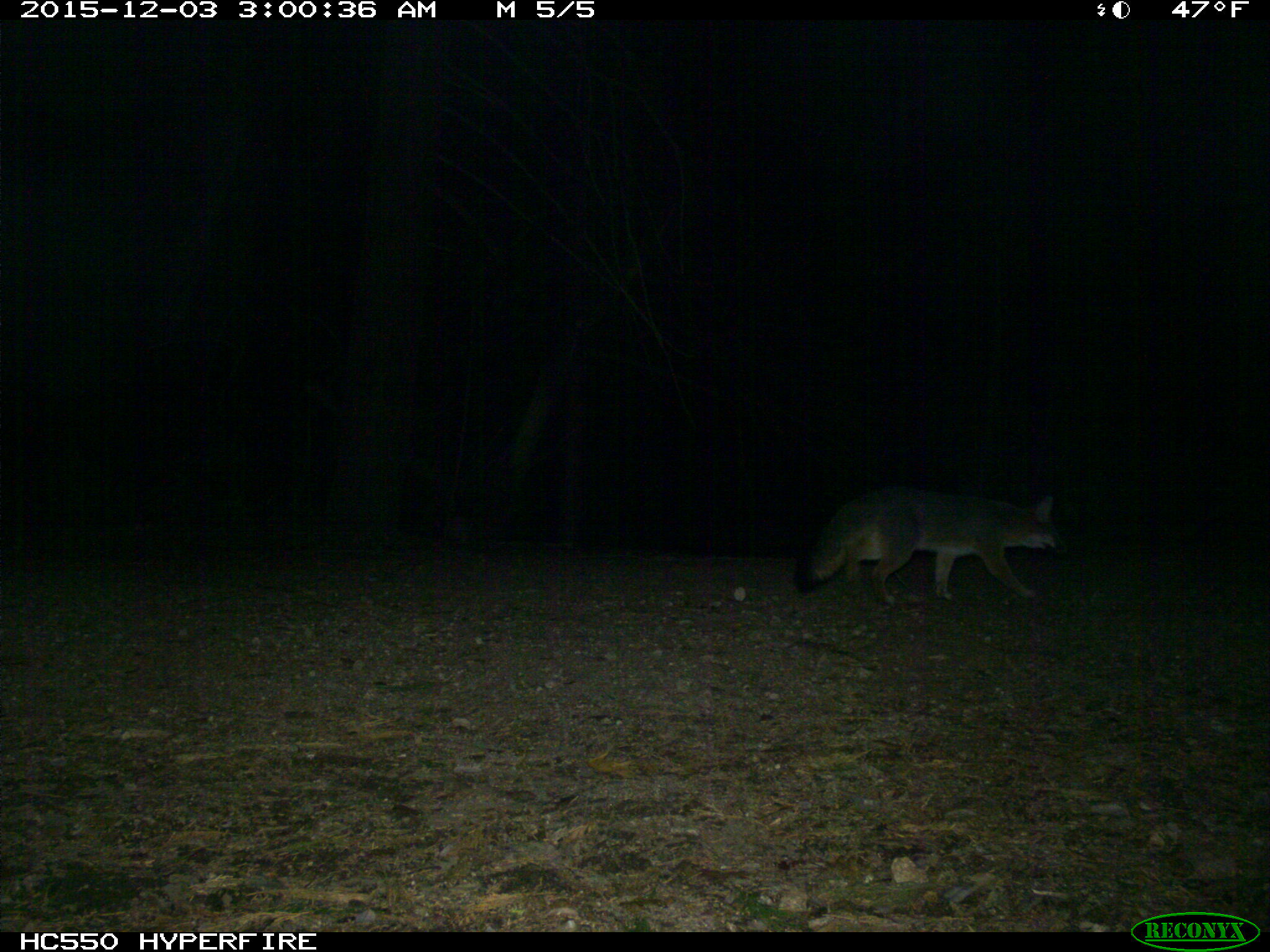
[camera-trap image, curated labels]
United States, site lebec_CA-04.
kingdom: Animalia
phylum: Chordata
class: Mammalia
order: Carnivora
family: Canidae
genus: Urocyon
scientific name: Urocyon cinereoargenteus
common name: gray fox